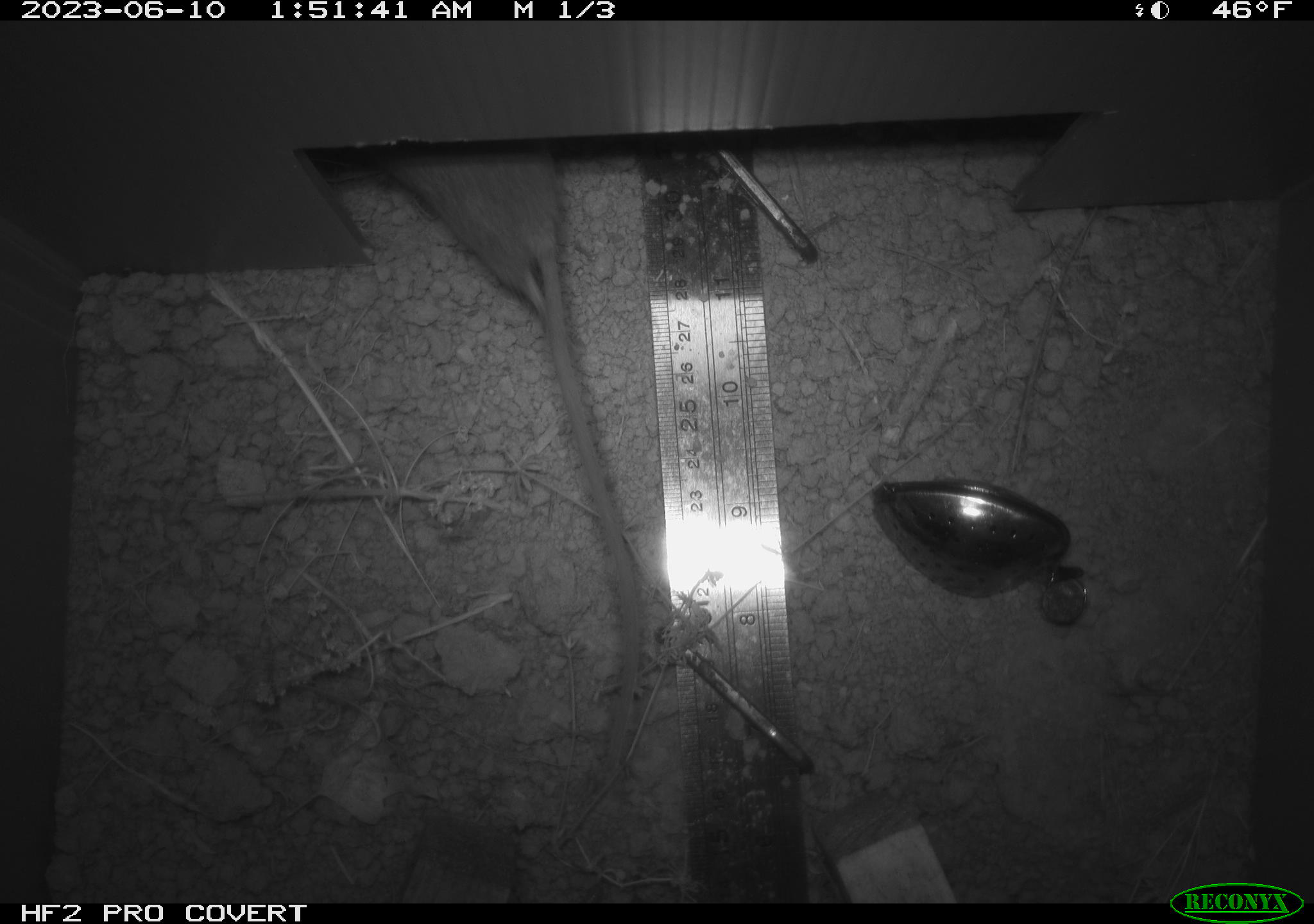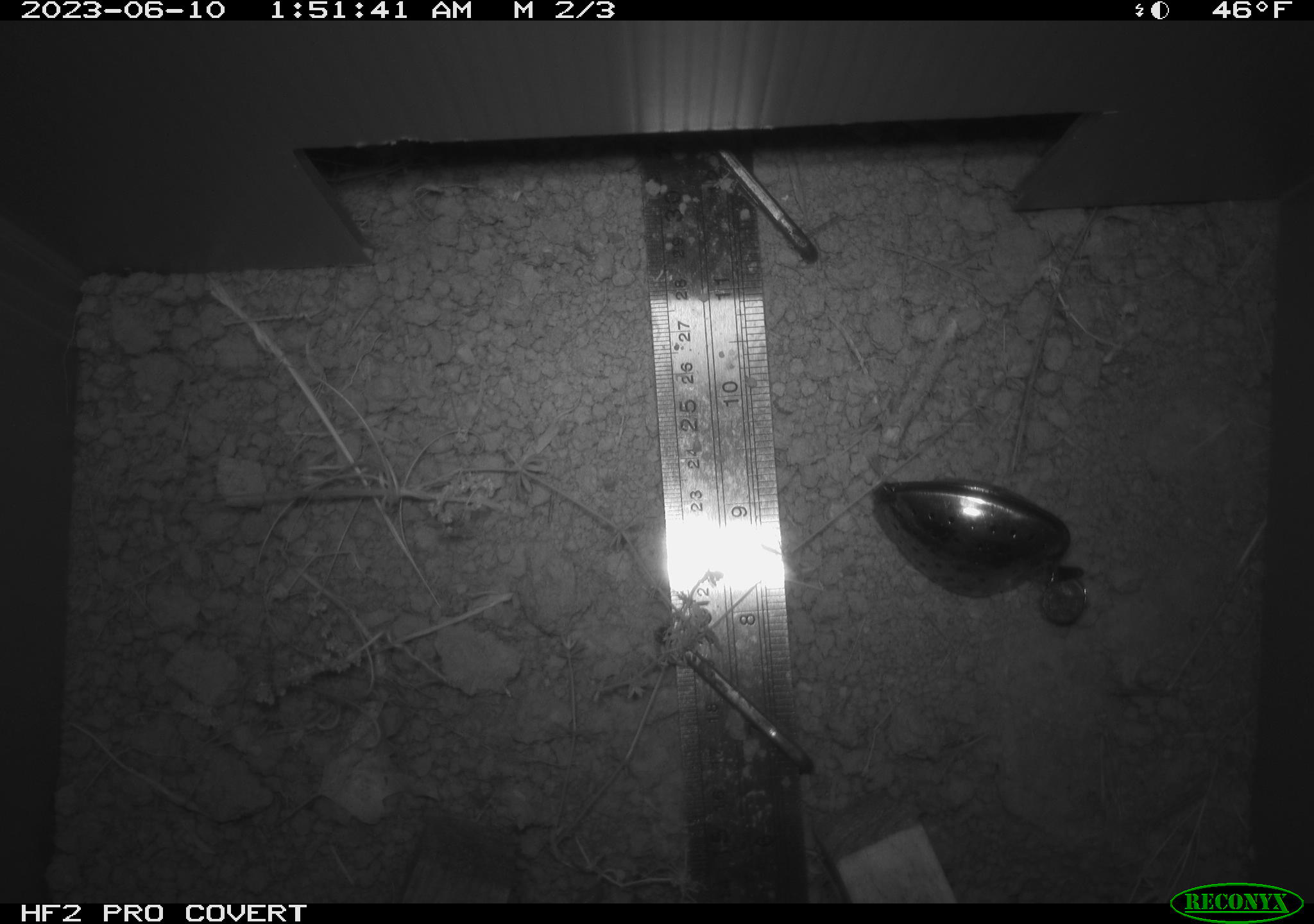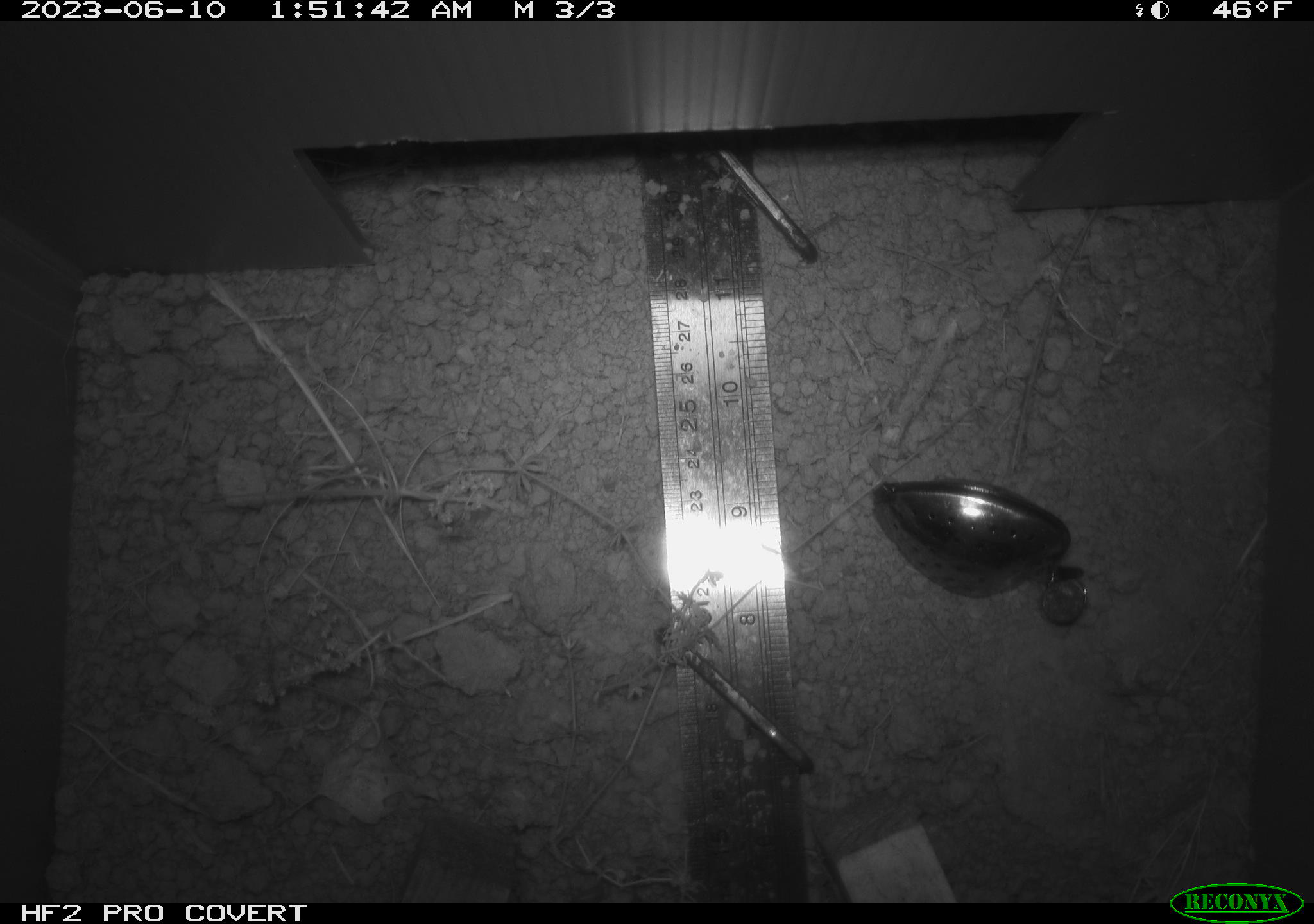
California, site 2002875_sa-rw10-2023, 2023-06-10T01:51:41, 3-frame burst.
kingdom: Animalia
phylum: Chordata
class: Mammalia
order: Rodentia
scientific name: Rodentia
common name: mouse species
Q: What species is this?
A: Mouse species (Rodentia).